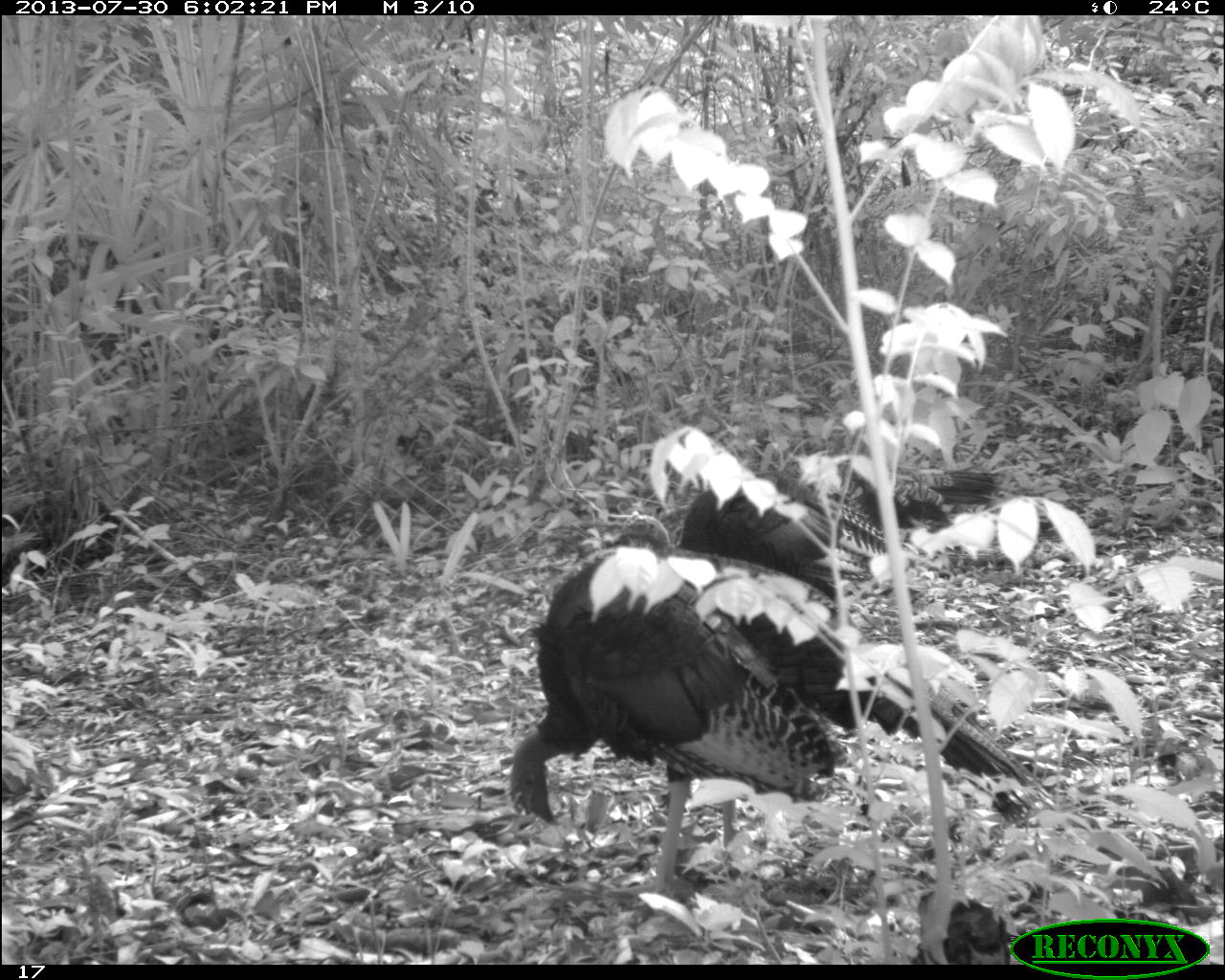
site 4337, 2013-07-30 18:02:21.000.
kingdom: Animalia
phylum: Chordata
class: Aves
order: Galliformes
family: Phasianidae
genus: Meleagris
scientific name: Meleagris ocellata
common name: ocellated turkey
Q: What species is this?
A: Meleagris ocellata (ocellated turkey).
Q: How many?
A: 2.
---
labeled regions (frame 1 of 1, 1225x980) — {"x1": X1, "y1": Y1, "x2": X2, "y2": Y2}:
meleagris ocellata: {"x1": 509, "y1": 514, "x2": 1053, "y2": 907}; {"x1": 678, "y1": 459, "x2": 1007, "y2": 599}